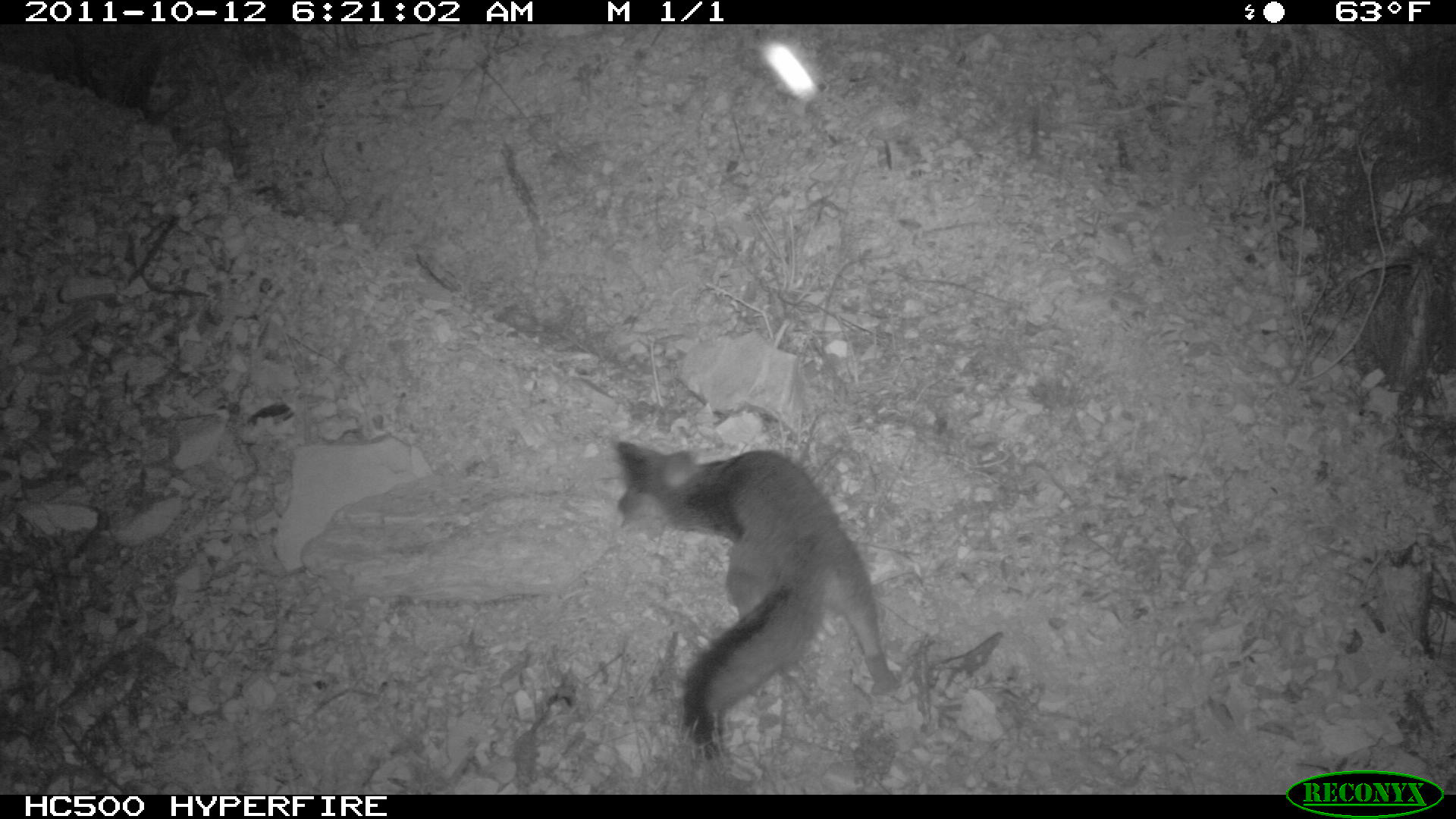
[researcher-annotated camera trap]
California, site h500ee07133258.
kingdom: Animalia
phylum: Chordata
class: Mammalia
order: Carnivora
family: Canidae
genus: Urocyon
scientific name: Urocyon littoralis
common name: island fox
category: fox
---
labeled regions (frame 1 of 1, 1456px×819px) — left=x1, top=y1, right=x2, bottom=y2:
fox: left=617, top=434, right=897, bottom=765